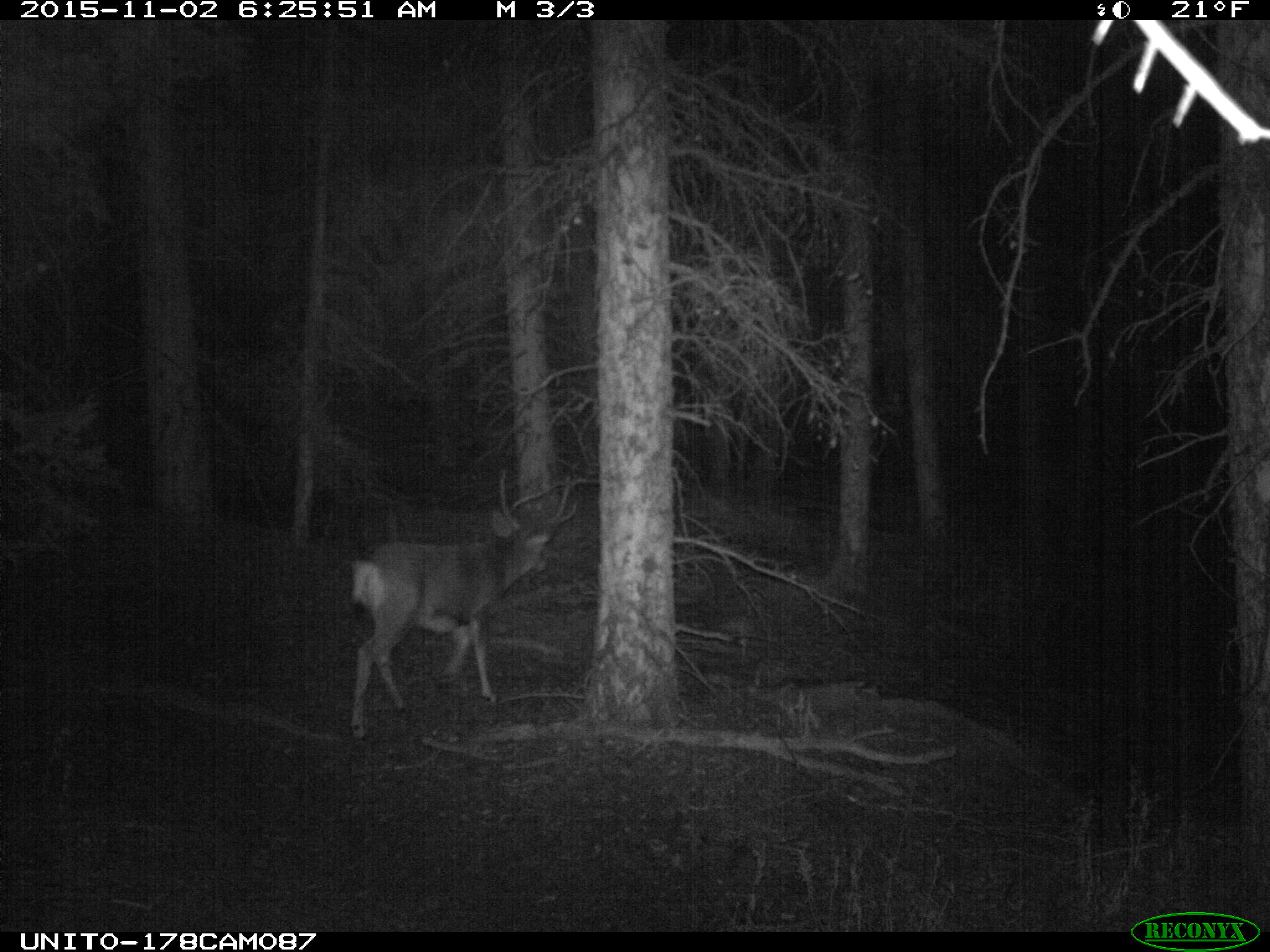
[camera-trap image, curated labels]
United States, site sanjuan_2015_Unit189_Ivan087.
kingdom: Animalia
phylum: Chordata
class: Mammalia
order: Artiodactyla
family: Cervidae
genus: Odocoileus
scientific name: Odocoileus hemionus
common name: mule deer